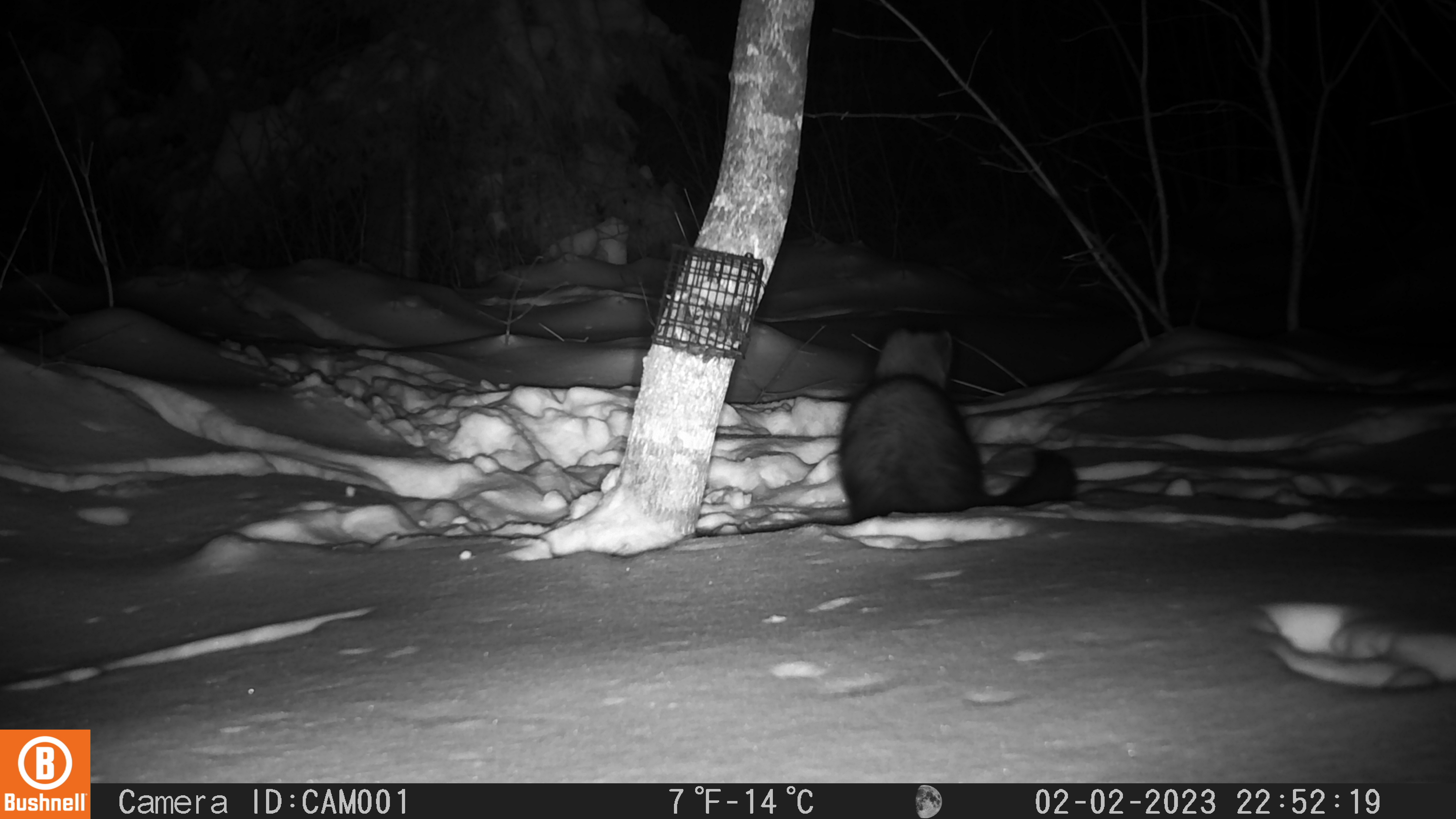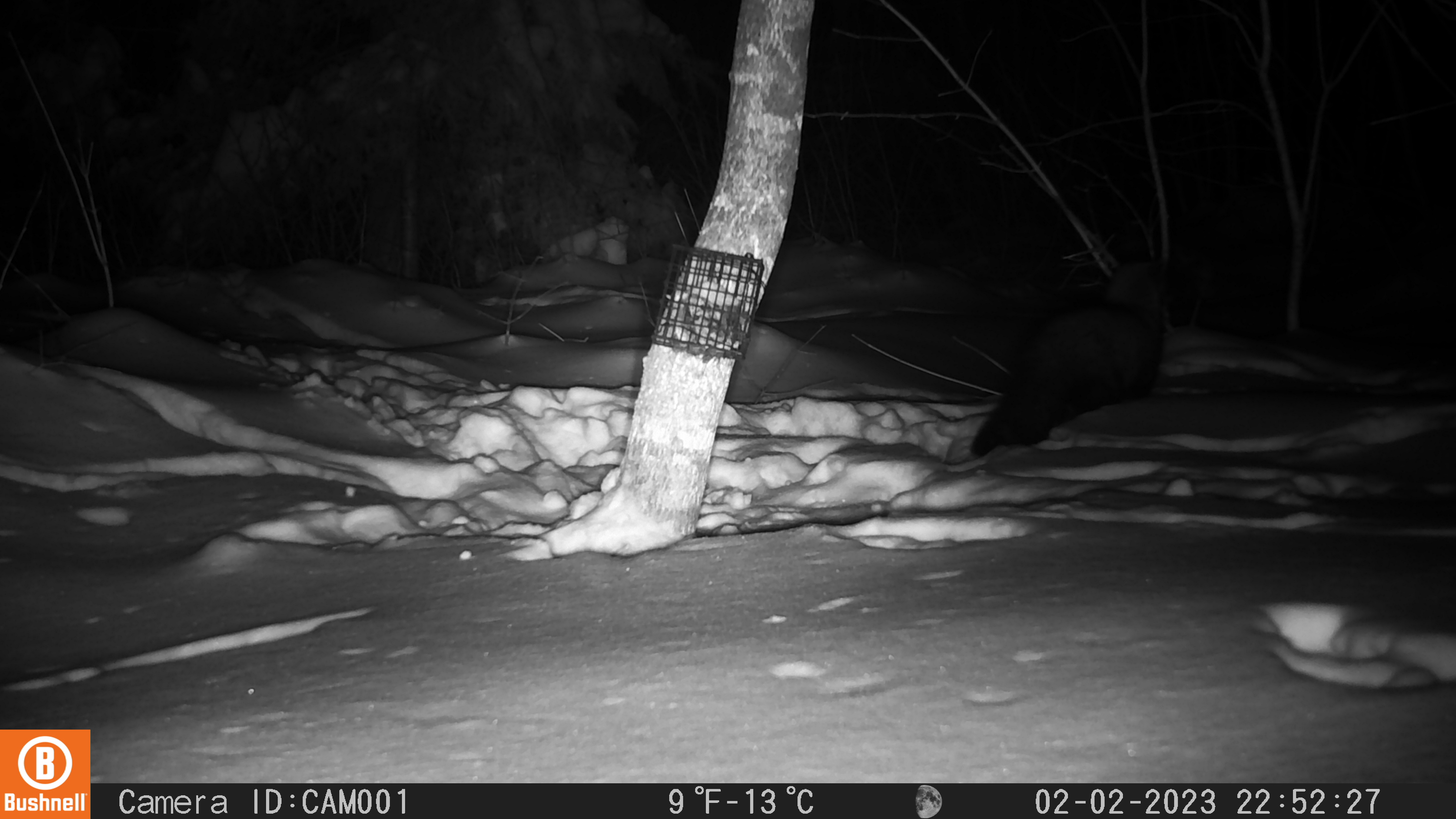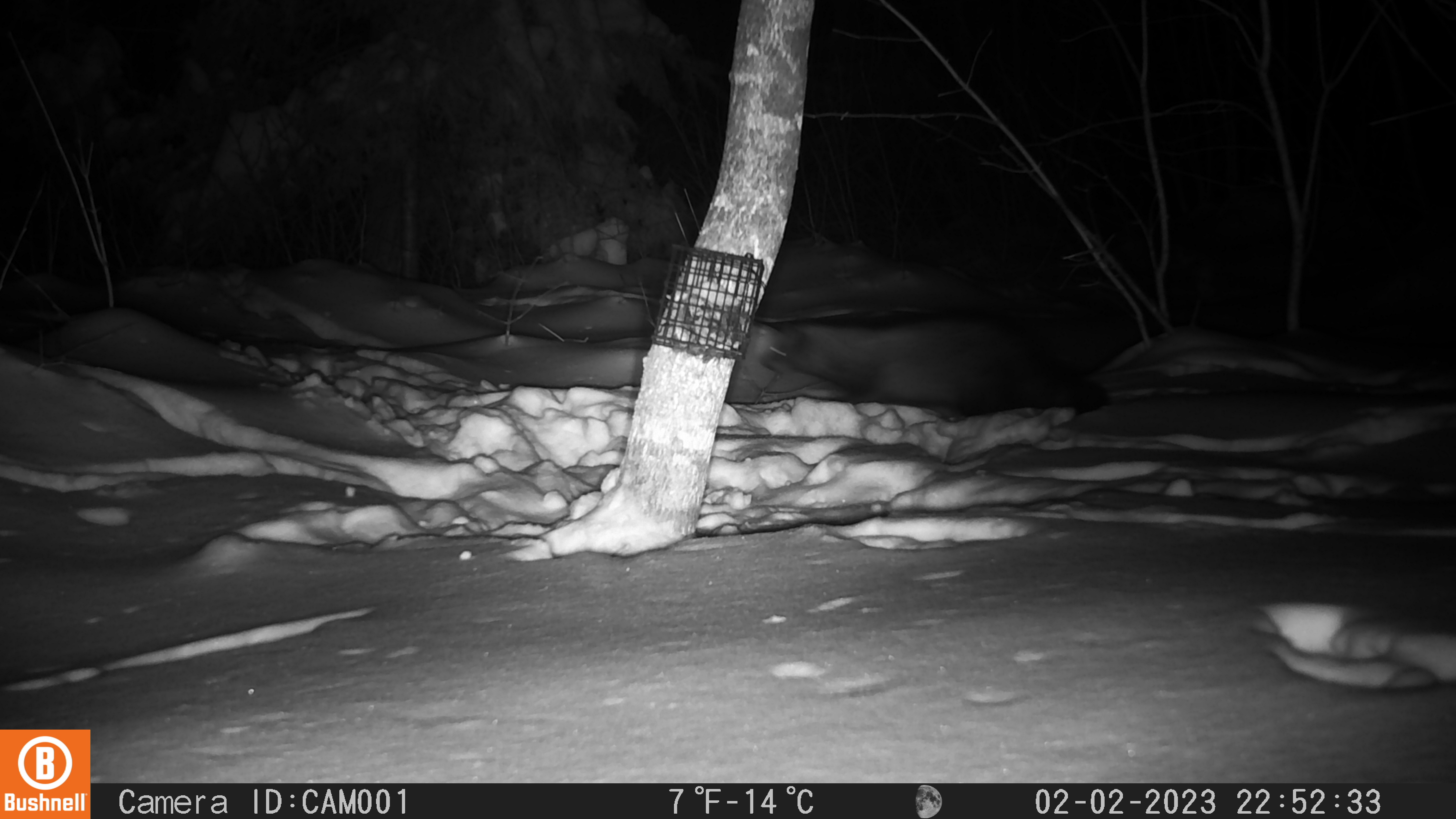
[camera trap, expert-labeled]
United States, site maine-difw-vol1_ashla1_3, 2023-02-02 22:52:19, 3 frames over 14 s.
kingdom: Animalia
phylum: Chordata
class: Mammalia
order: Carnivora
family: Mustelidae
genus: Pekania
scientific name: Pekania pennanti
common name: fisher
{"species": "fisher (Pekania pennanti)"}